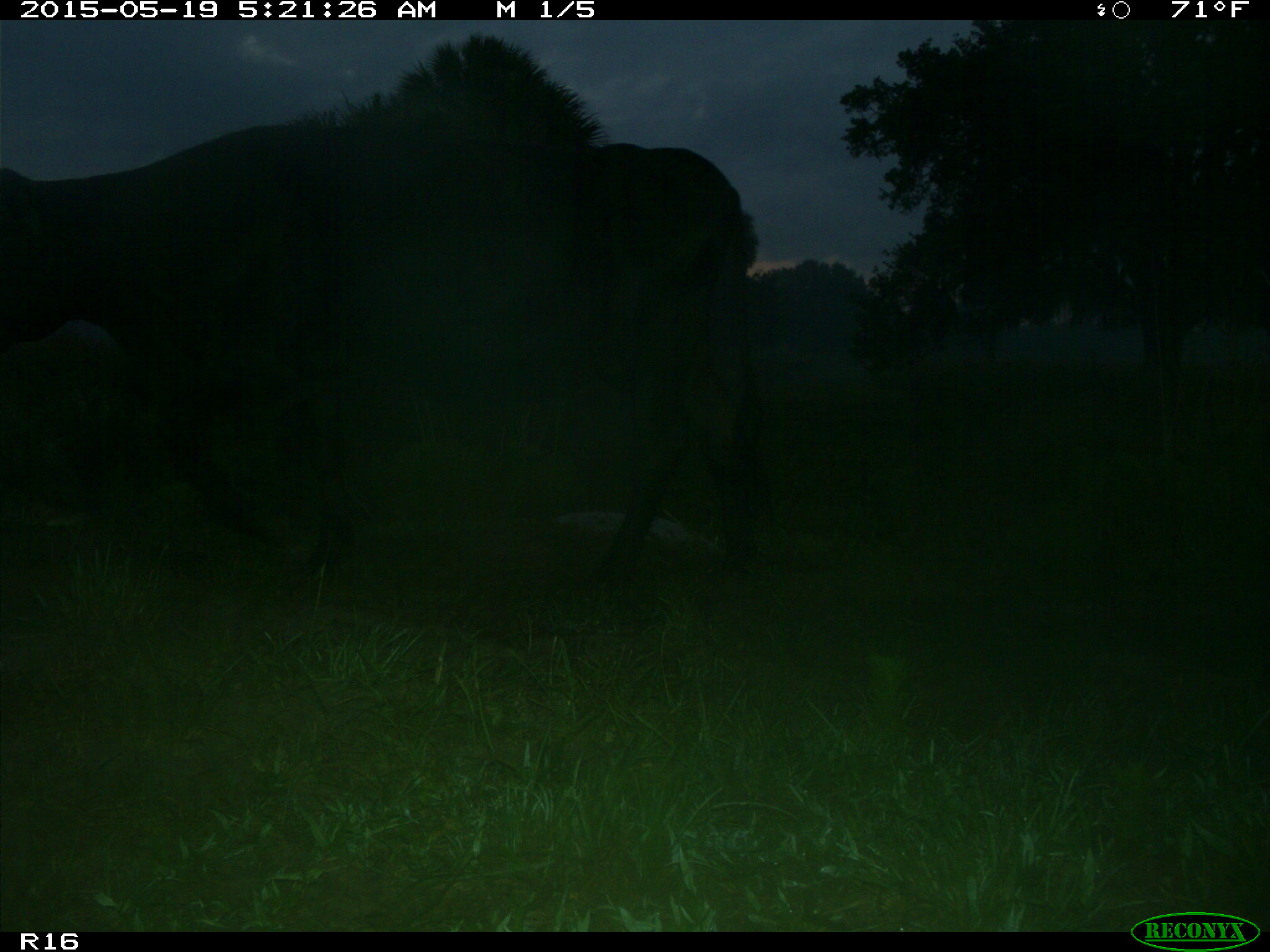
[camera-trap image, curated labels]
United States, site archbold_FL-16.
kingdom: Animalia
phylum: Chordata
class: Mammalia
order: Artiodactyla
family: Bovidae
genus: Bos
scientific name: Bos taurus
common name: domestic cow